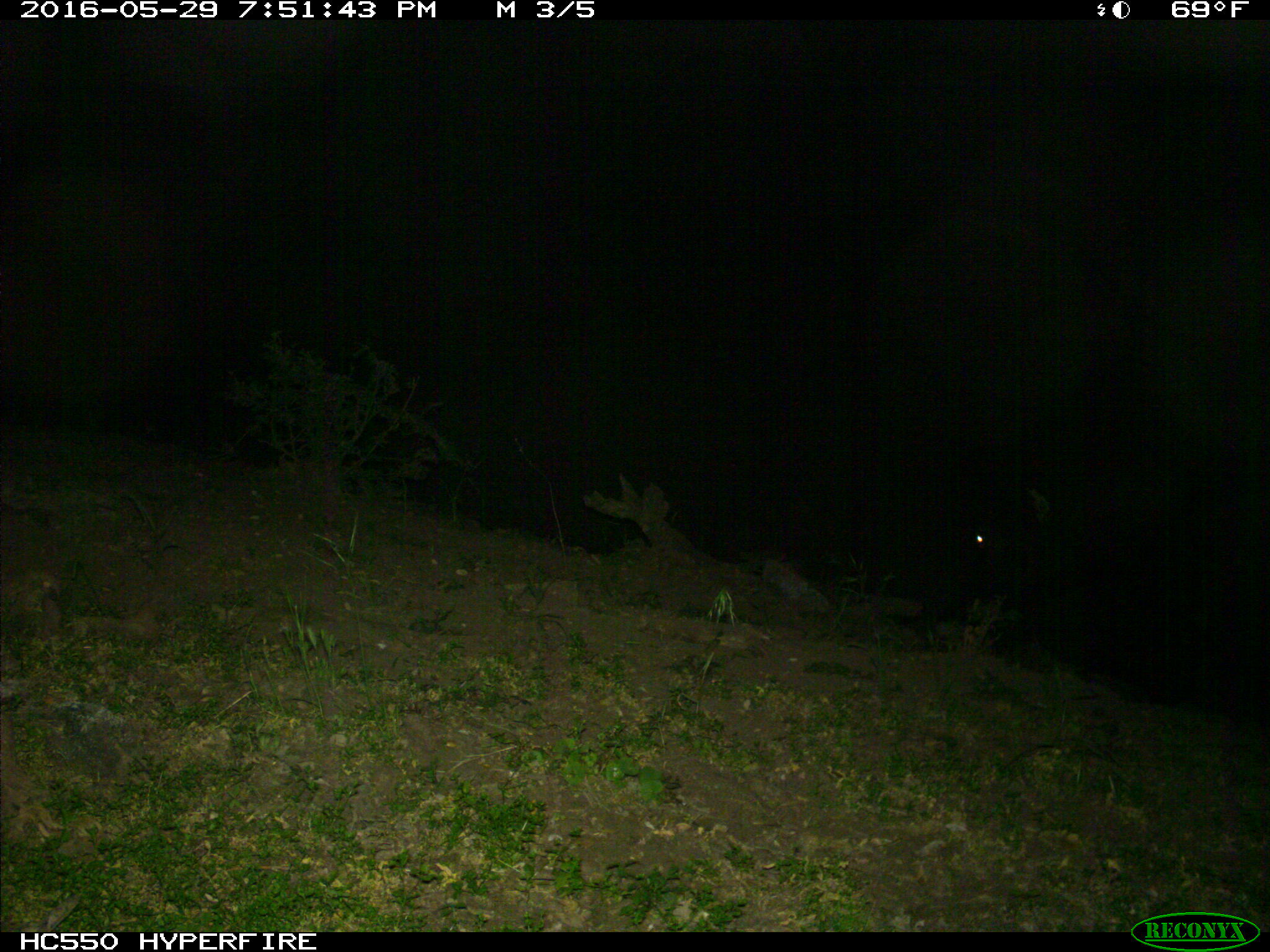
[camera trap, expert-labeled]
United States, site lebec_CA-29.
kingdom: Animalia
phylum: Chordata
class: Mammalia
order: Artiodactyla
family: Bovidae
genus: Bos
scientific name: Bos taurus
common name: domestic cow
Bos taurus (domestic cow).